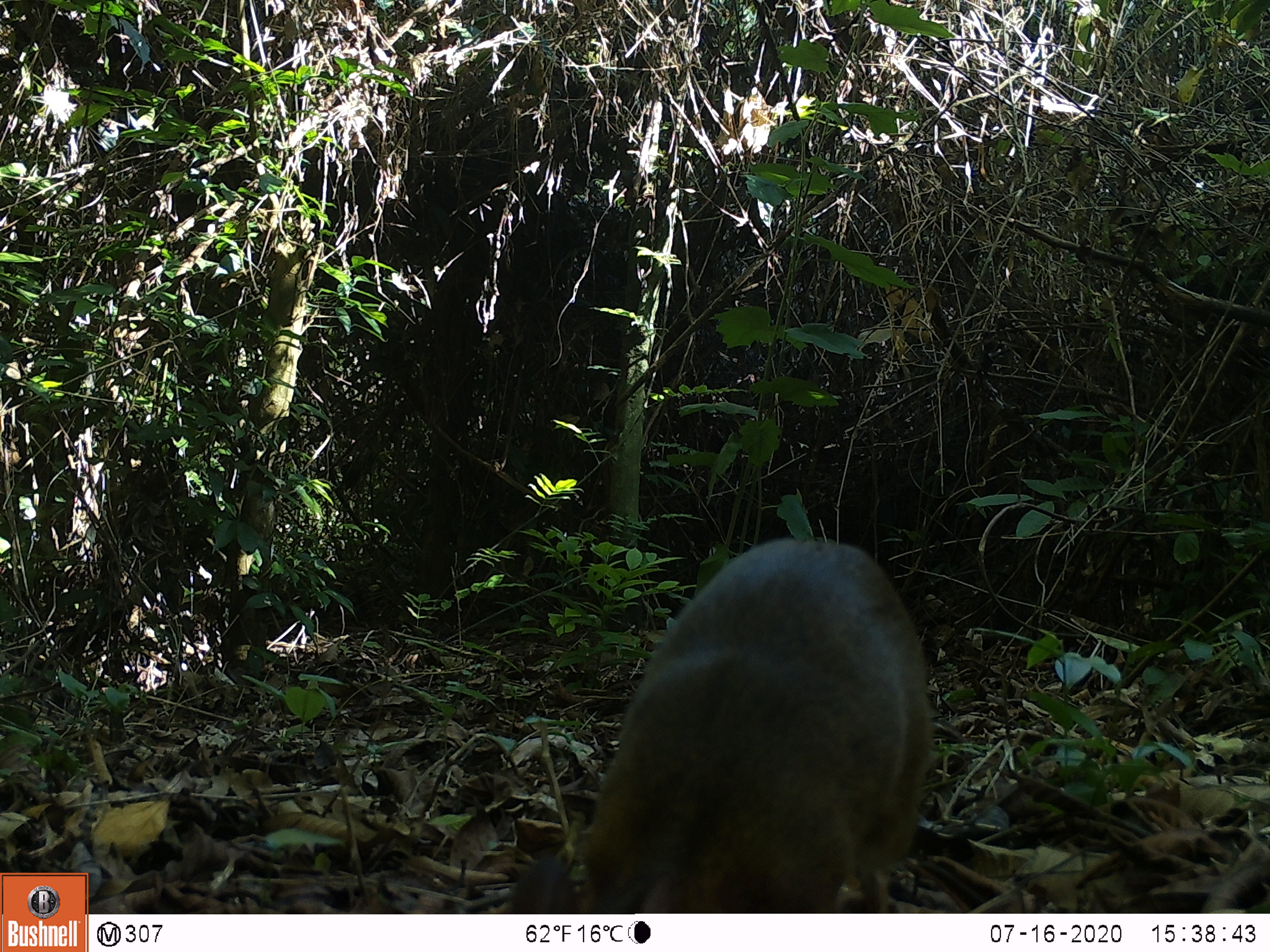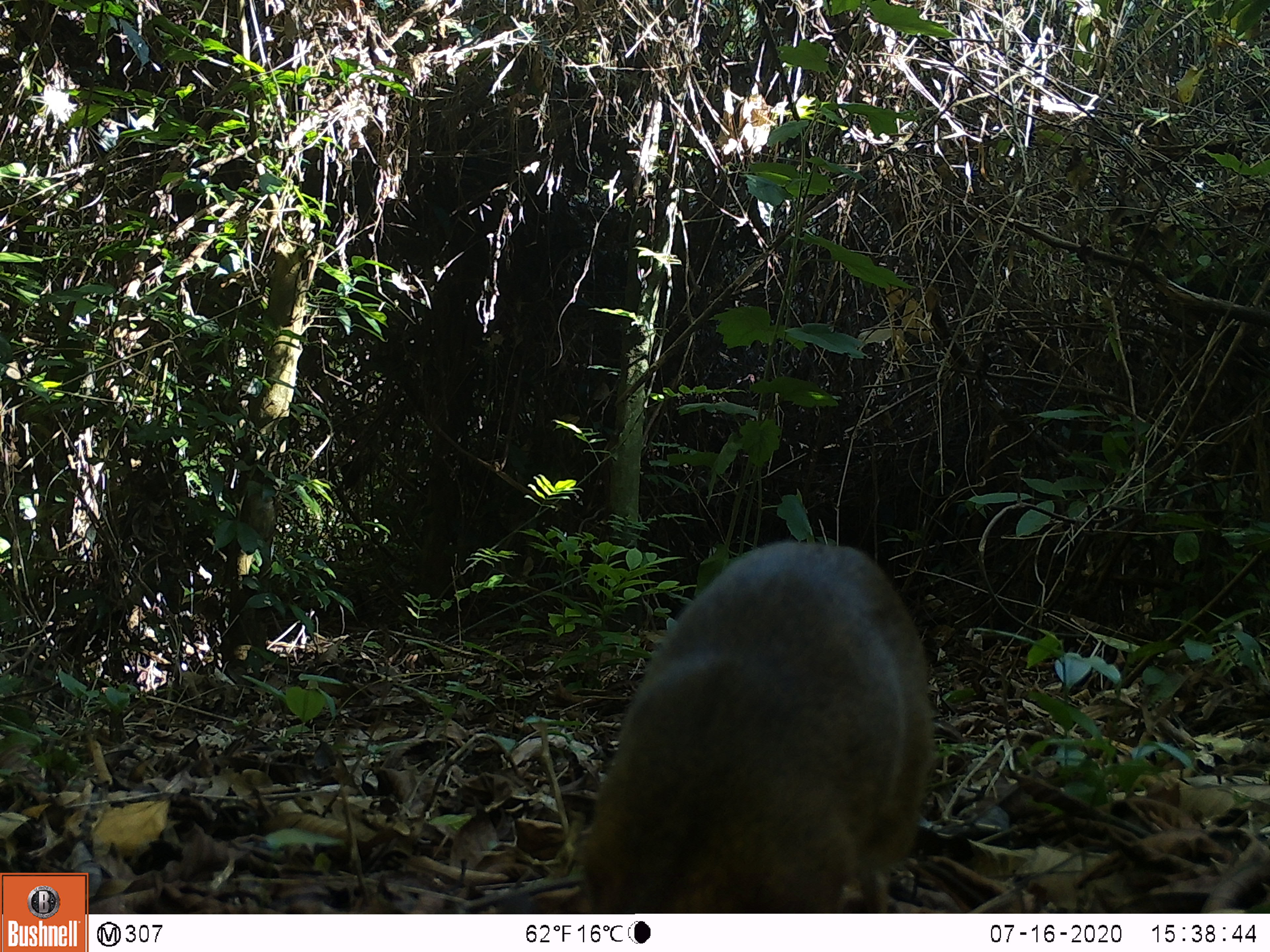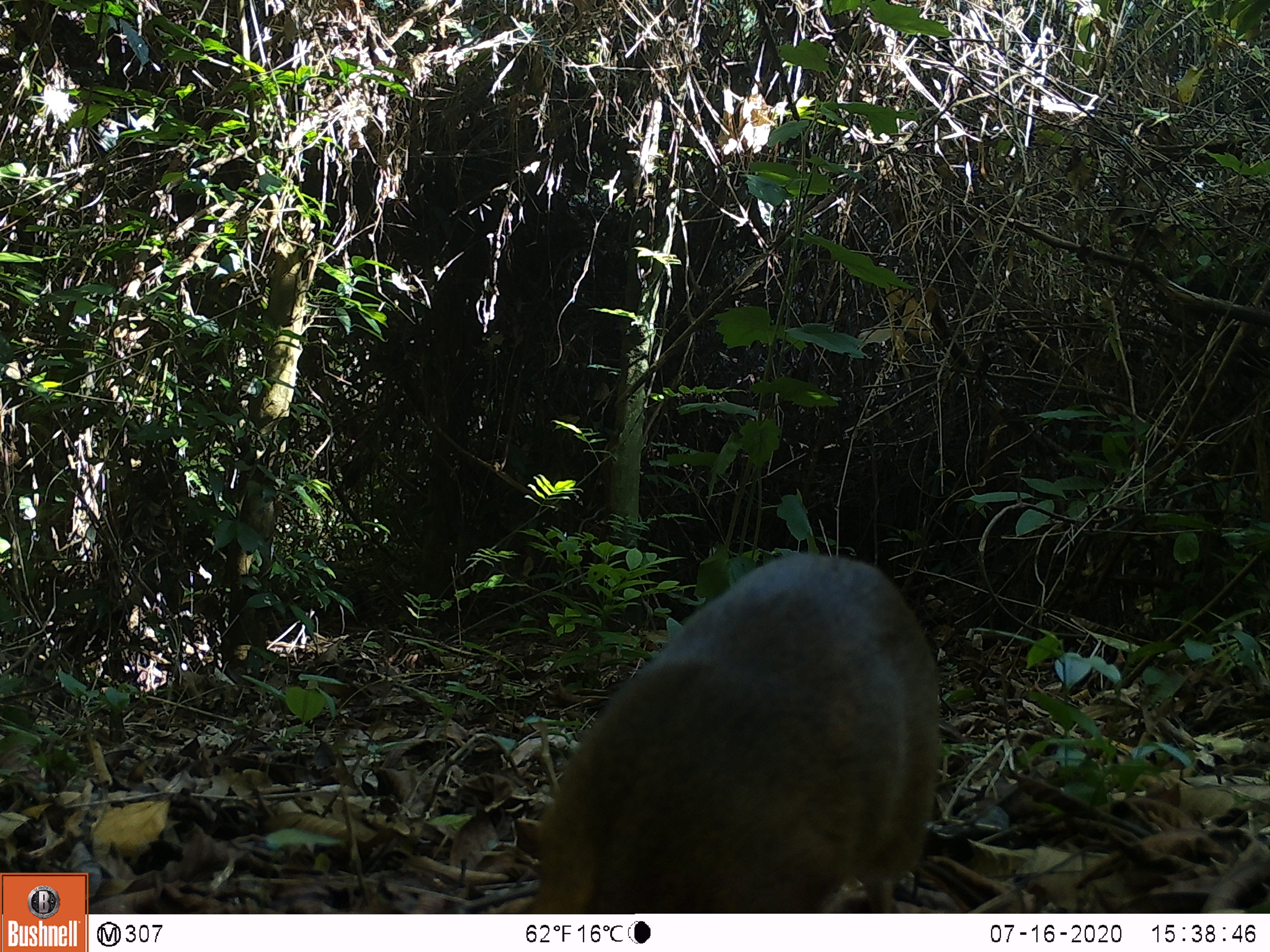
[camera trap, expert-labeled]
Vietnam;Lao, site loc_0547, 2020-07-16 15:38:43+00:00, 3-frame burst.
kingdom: Animalia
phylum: Chordata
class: Mammalia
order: Artiodactyla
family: Tragulidae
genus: Moschiola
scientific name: Moschiola meminna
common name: chevrotain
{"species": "chevrotain (Moschiola meminna)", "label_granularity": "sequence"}